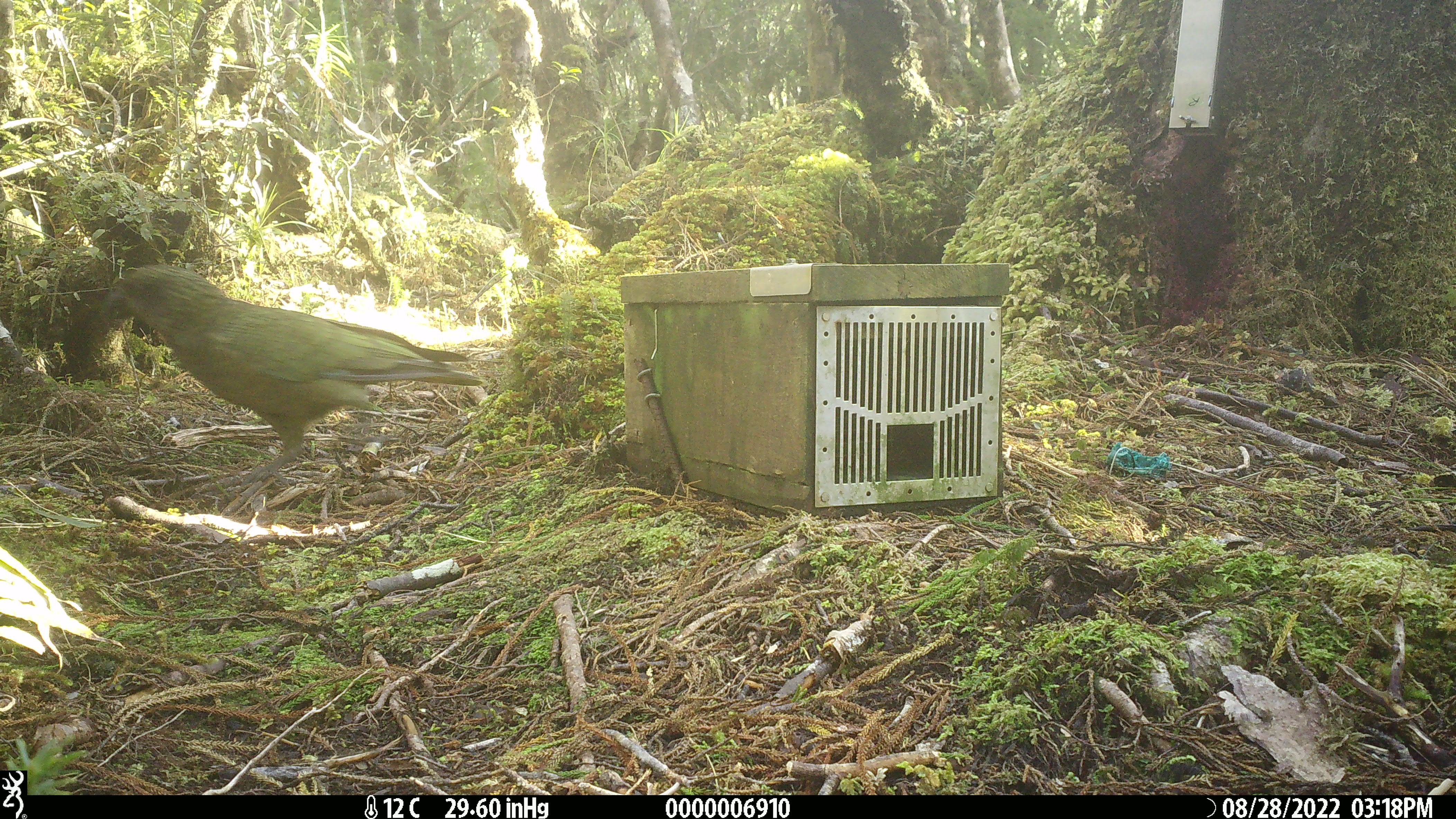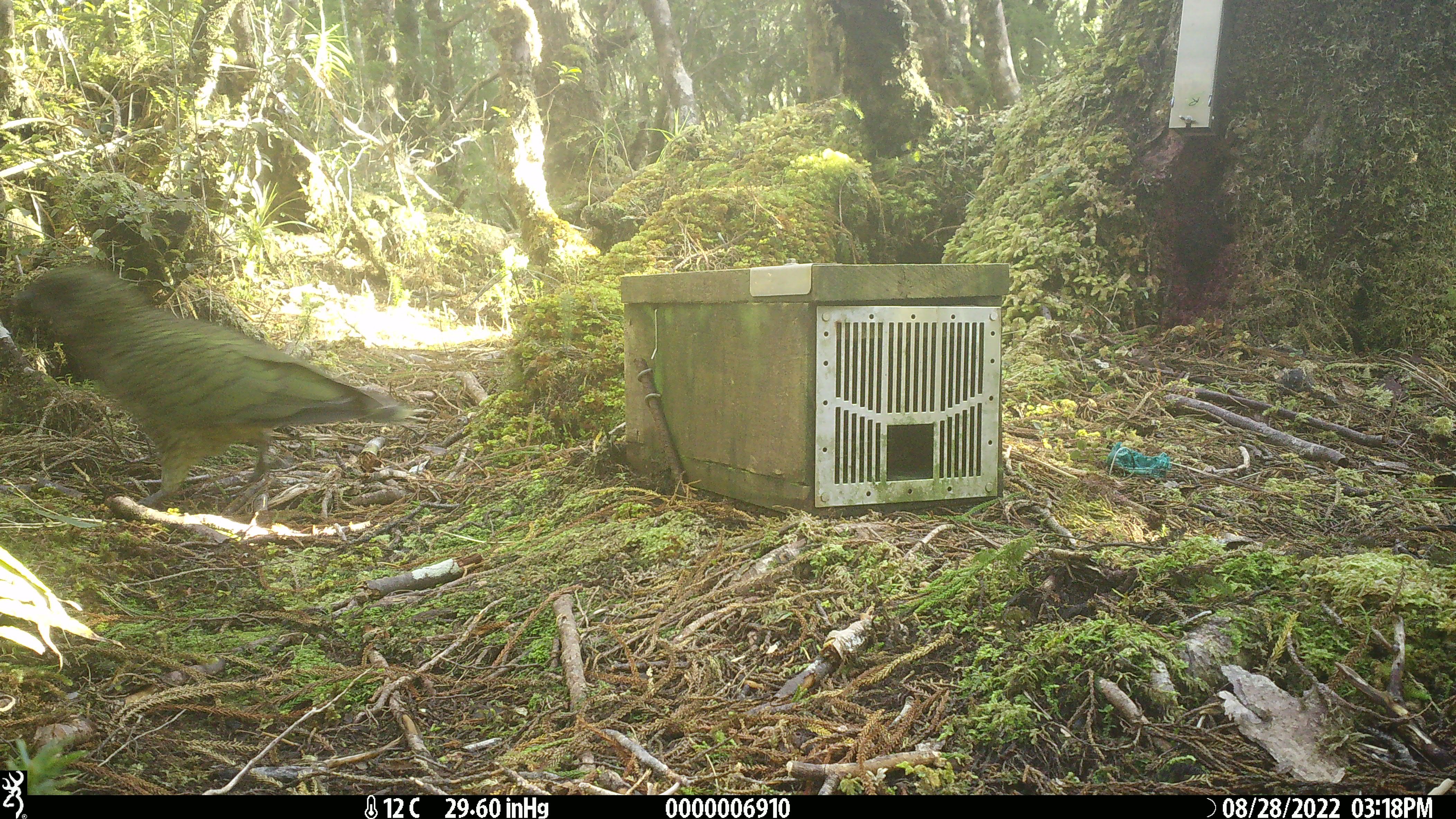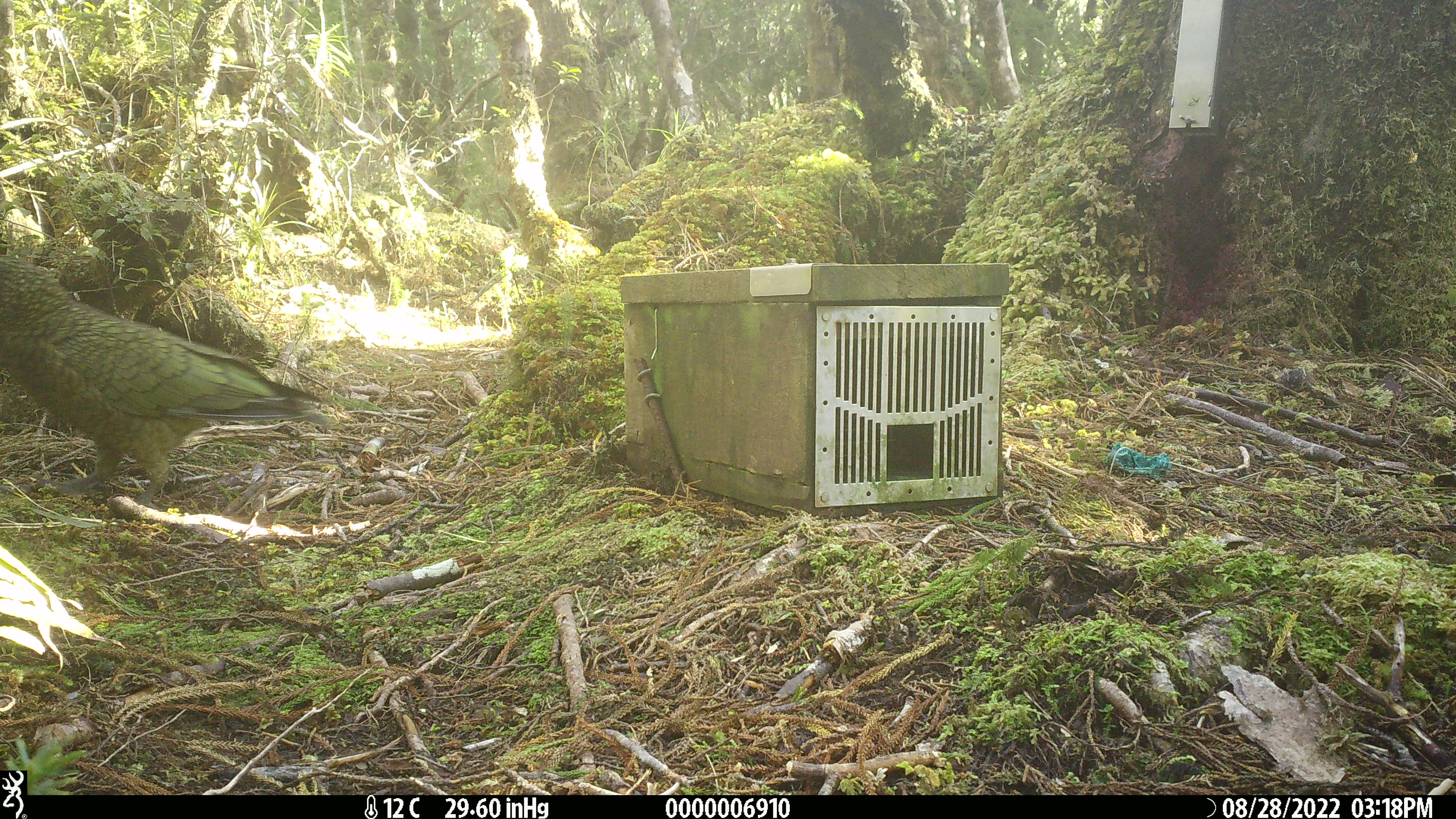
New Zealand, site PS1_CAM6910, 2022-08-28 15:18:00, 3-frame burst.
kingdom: Animalia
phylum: Chordata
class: Aves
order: Psittaciformes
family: Strigopidae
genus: Nestor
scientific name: Nestor notabilis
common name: kea